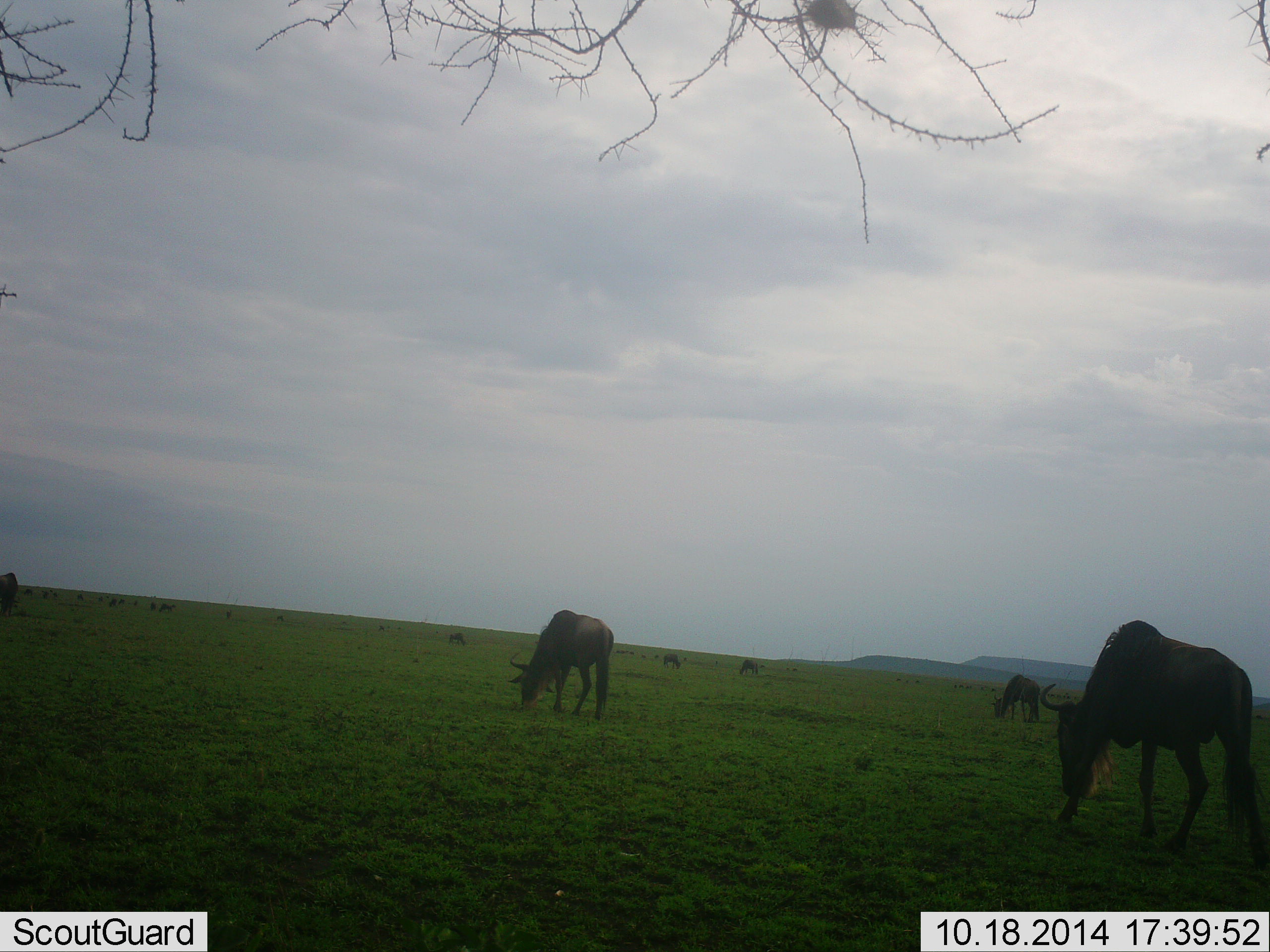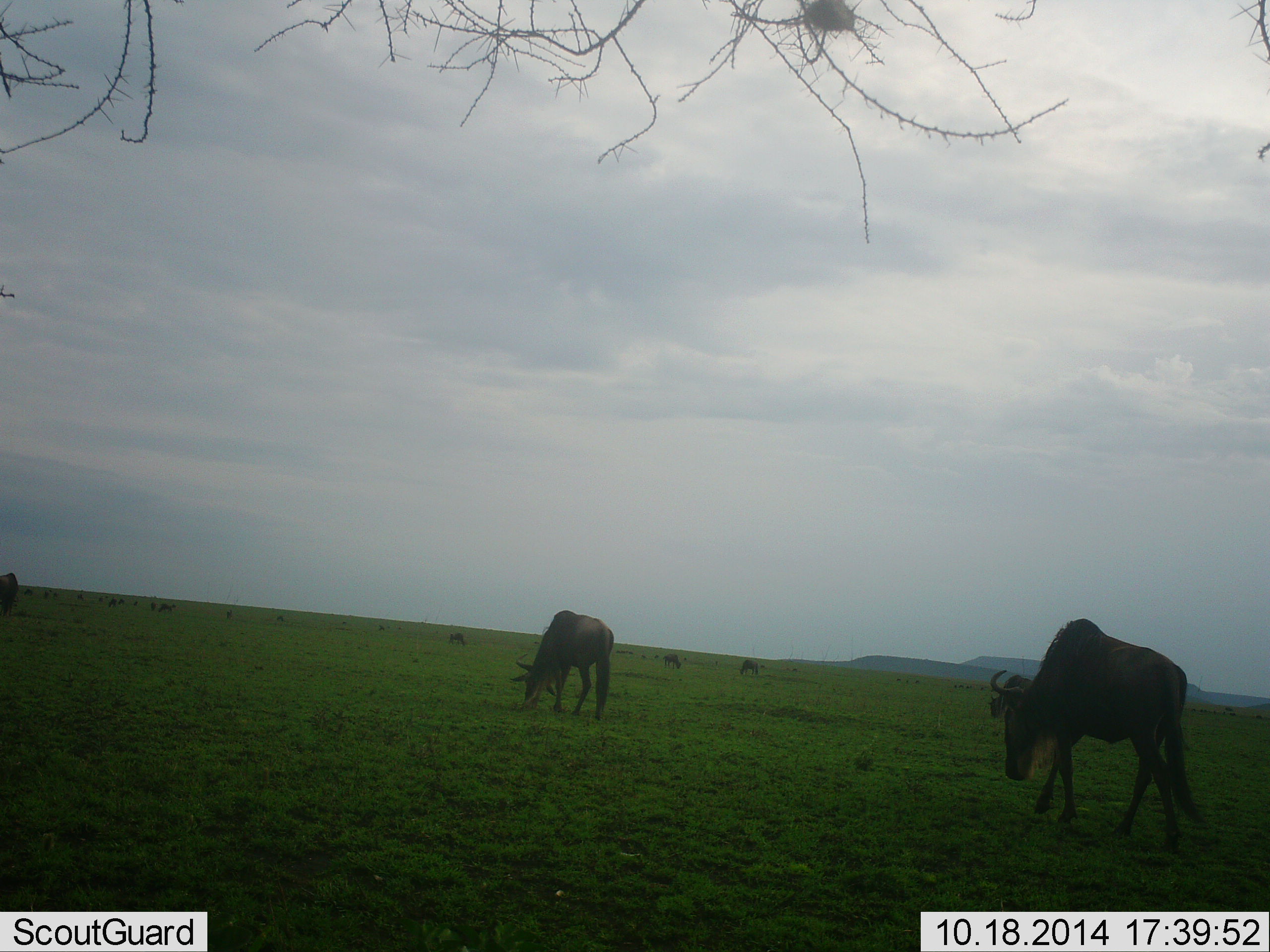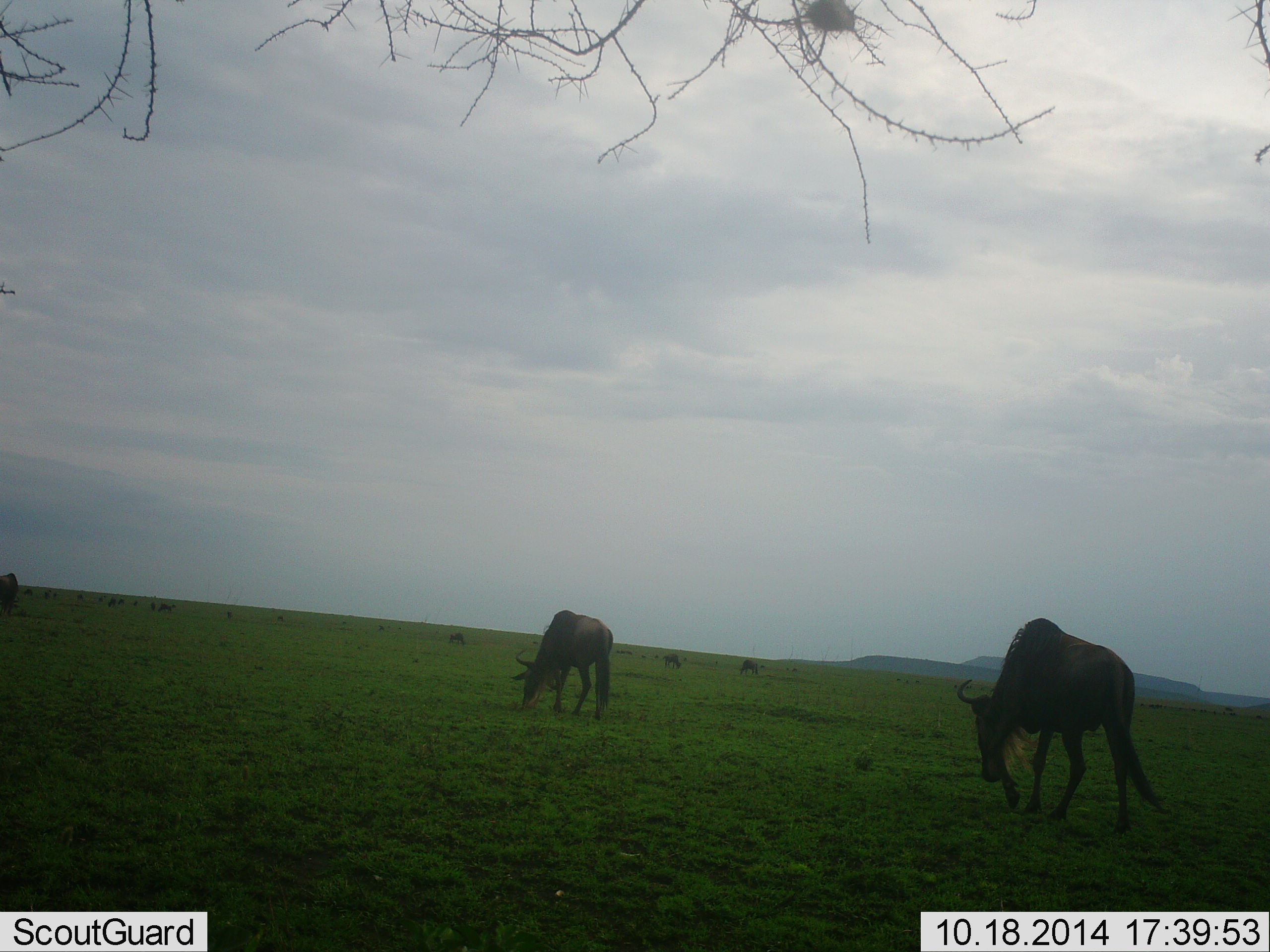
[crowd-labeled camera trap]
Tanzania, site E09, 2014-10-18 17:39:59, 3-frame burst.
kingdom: Animalia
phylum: Chordata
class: Mammalia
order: Artiodactyla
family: Bovidae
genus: Connochaetes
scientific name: Connochaetes taurinus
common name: blue wildebeest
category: wildebeest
Wildebeest (blue wildebeest) (Connochaetes taurinus), count 9. Behavior (volunteer vote fractions): standing 10%, resting 0%, moving 50%, interacting 0%. Young present (vote fraction): 0%. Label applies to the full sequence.